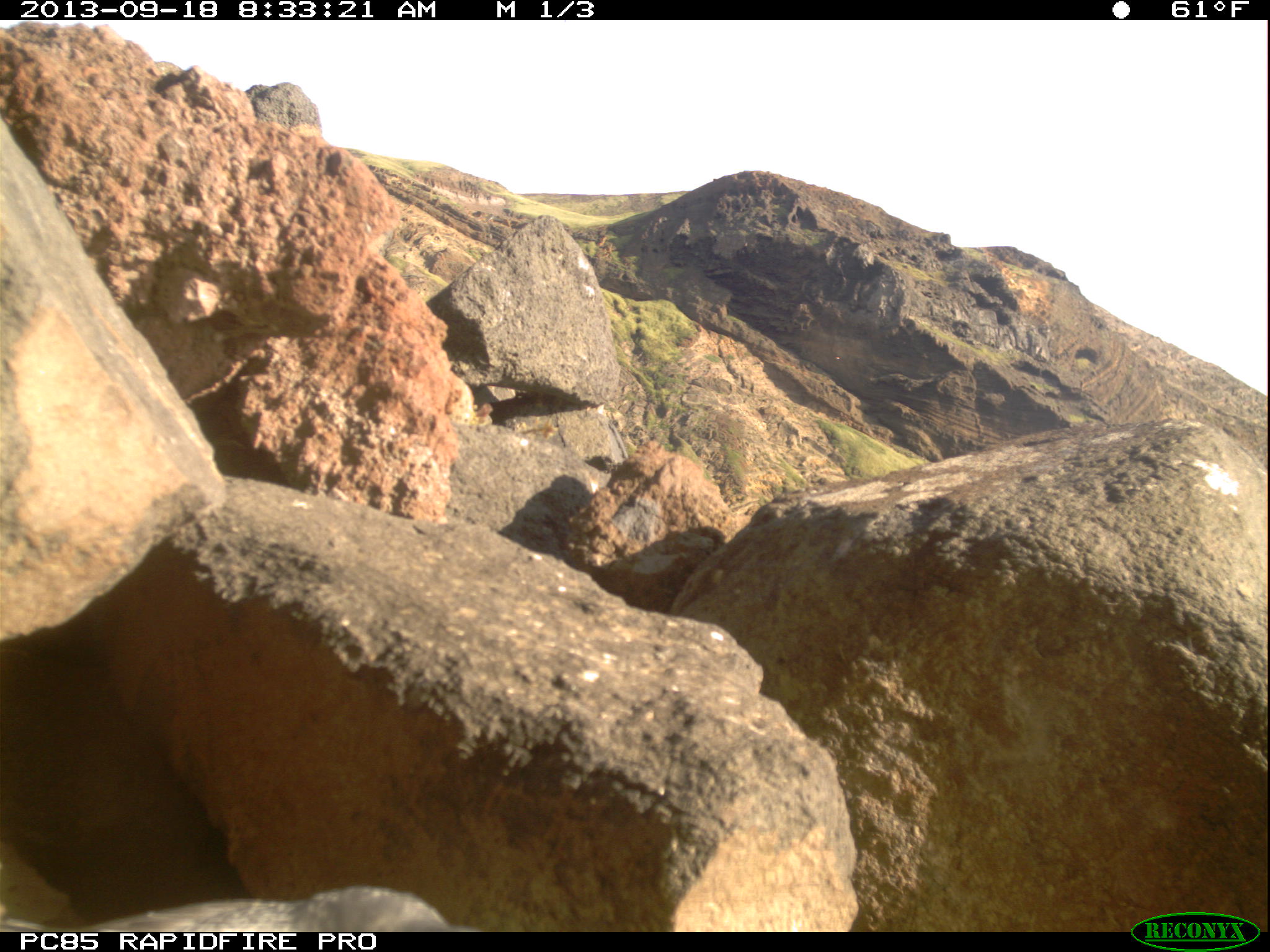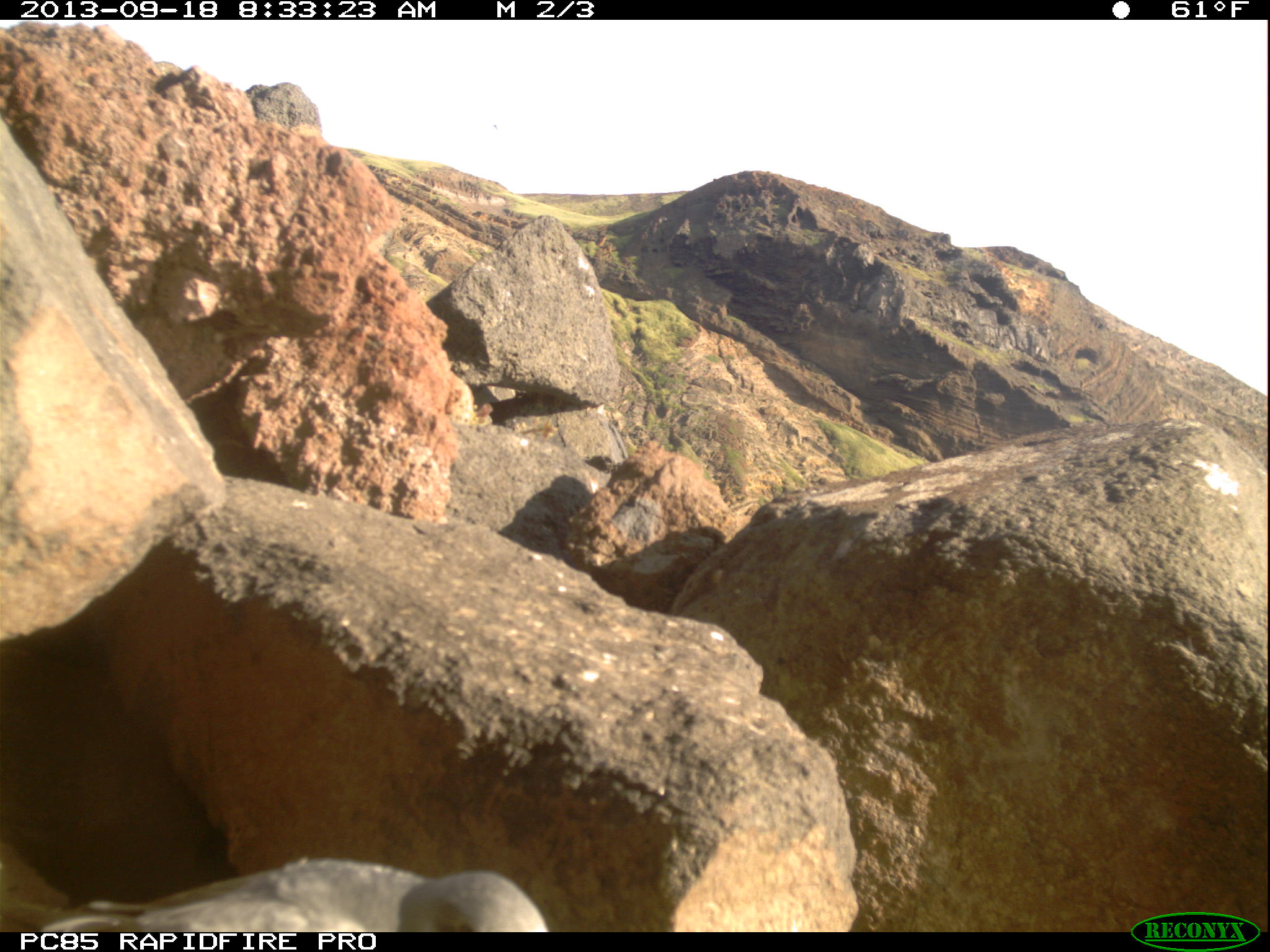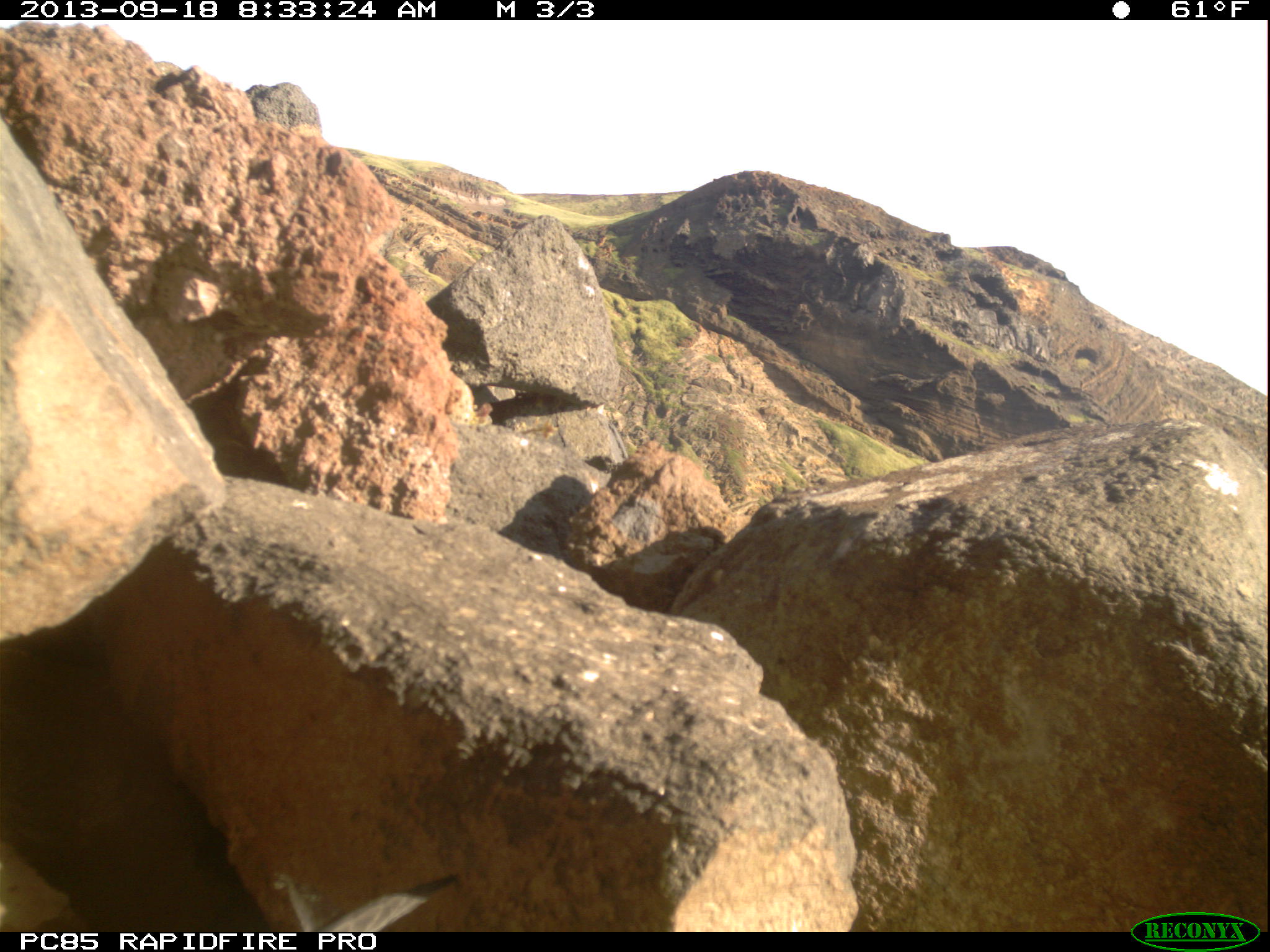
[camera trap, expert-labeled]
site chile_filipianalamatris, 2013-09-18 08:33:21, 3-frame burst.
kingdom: Animalia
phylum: Chordata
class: Aves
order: Procellariiformes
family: Procellariidae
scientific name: Procellariidae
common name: petrel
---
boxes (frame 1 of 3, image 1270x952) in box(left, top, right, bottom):
petrel: box(11, 880, 460, 926)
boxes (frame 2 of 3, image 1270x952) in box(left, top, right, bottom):
petrel: box(10, 844, 549, 932)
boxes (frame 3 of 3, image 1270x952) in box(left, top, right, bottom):
petrel: box(273, 854, 472, 930)